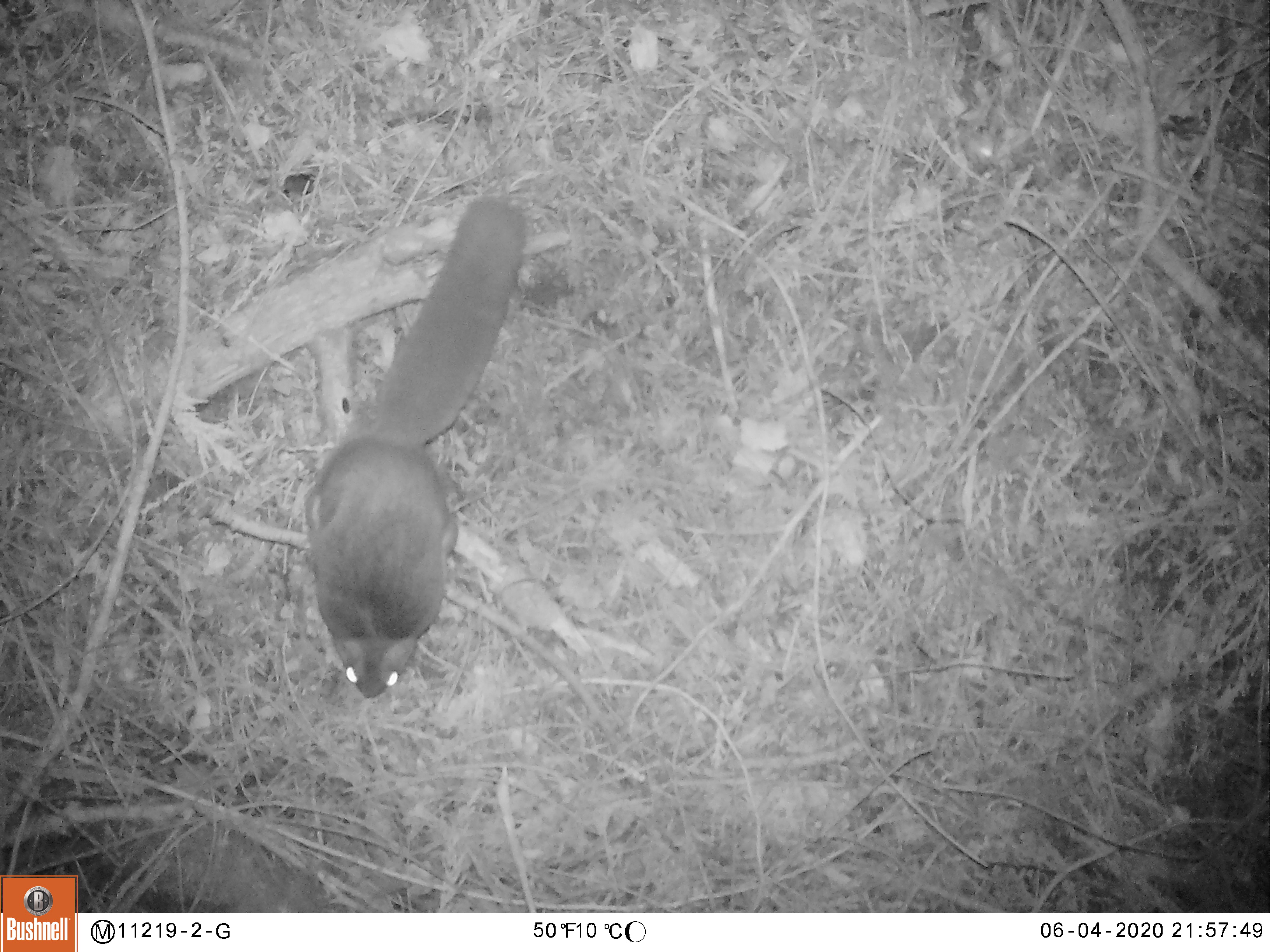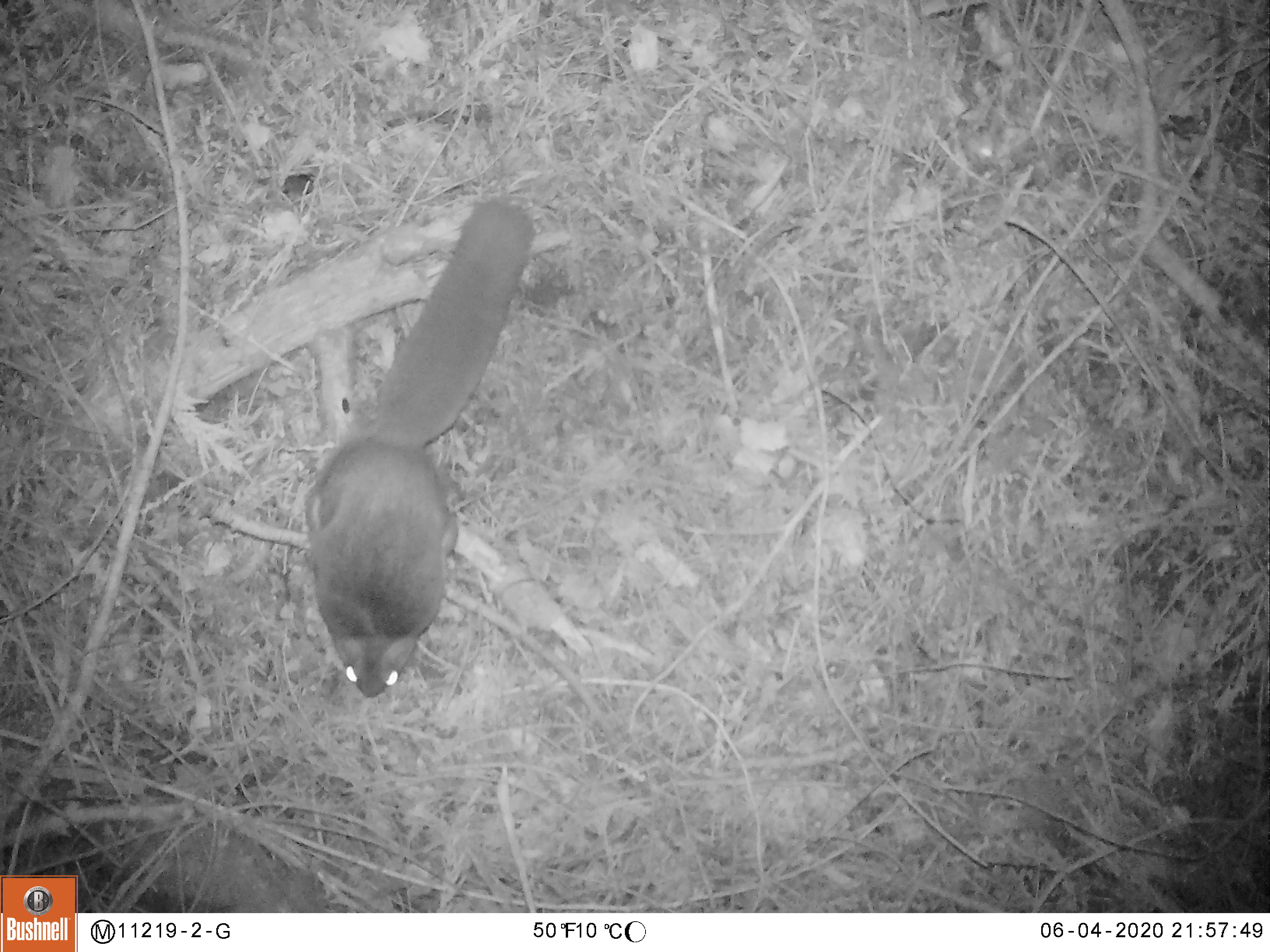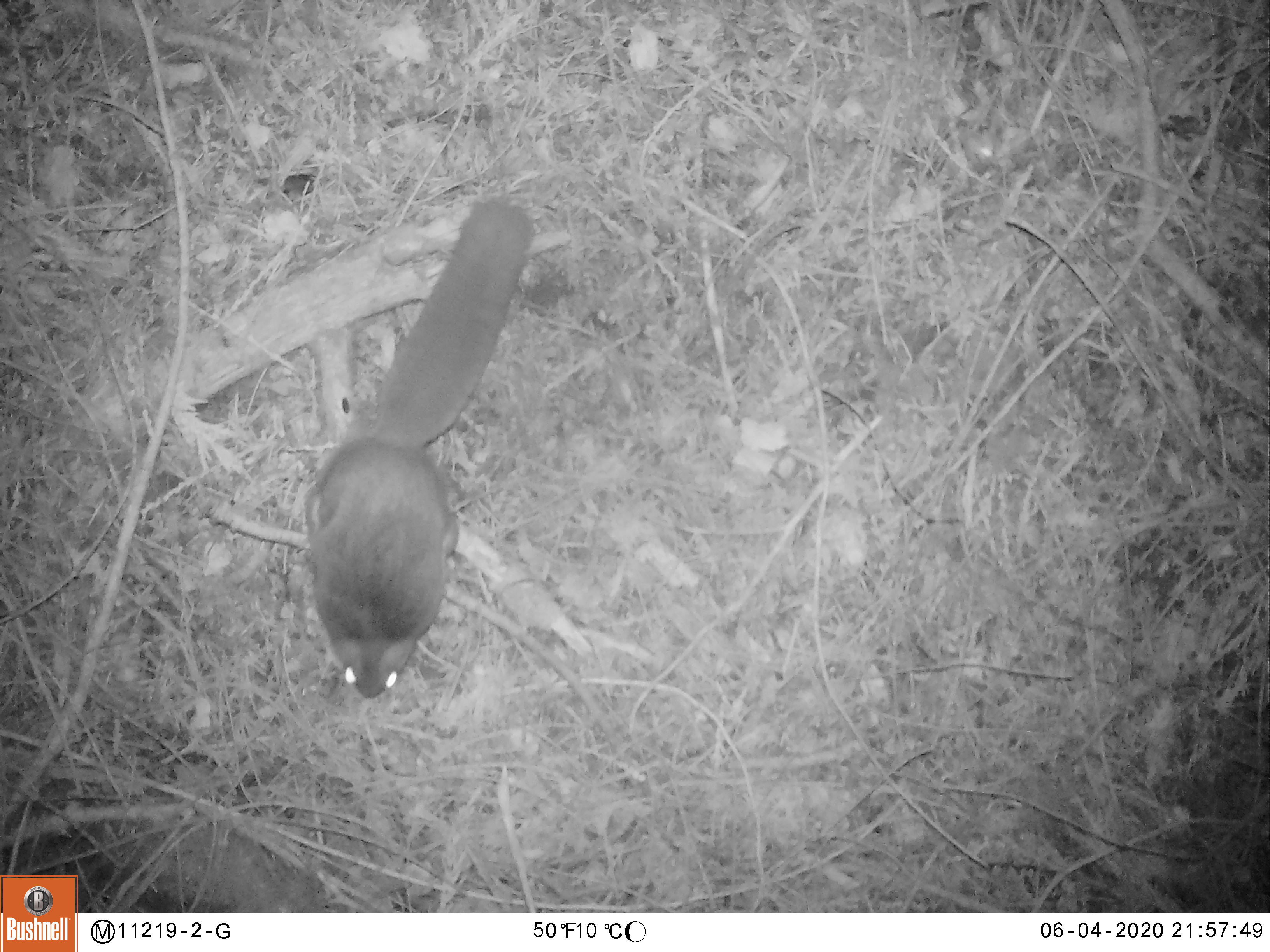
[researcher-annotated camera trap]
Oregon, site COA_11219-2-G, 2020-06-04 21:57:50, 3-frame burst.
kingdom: Animalia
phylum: Chordata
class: Mammalia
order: Rodentia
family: Sciuridae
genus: Glaucomys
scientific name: Glaucomys oregonensis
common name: humboldt's flying squirrel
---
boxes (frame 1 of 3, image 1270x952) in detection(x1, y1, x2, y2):
humboldt's flying squirrel: detection(283, 179, 551, 710)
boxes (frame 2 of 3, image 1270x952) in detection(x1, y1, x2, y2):
humboldt's flying squirrel: detection(296, 184, 552, 709)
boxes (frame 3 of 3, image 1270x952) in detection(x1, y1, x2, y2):
humboldt's flying squirrel: detection(292, 182, 549, 707)